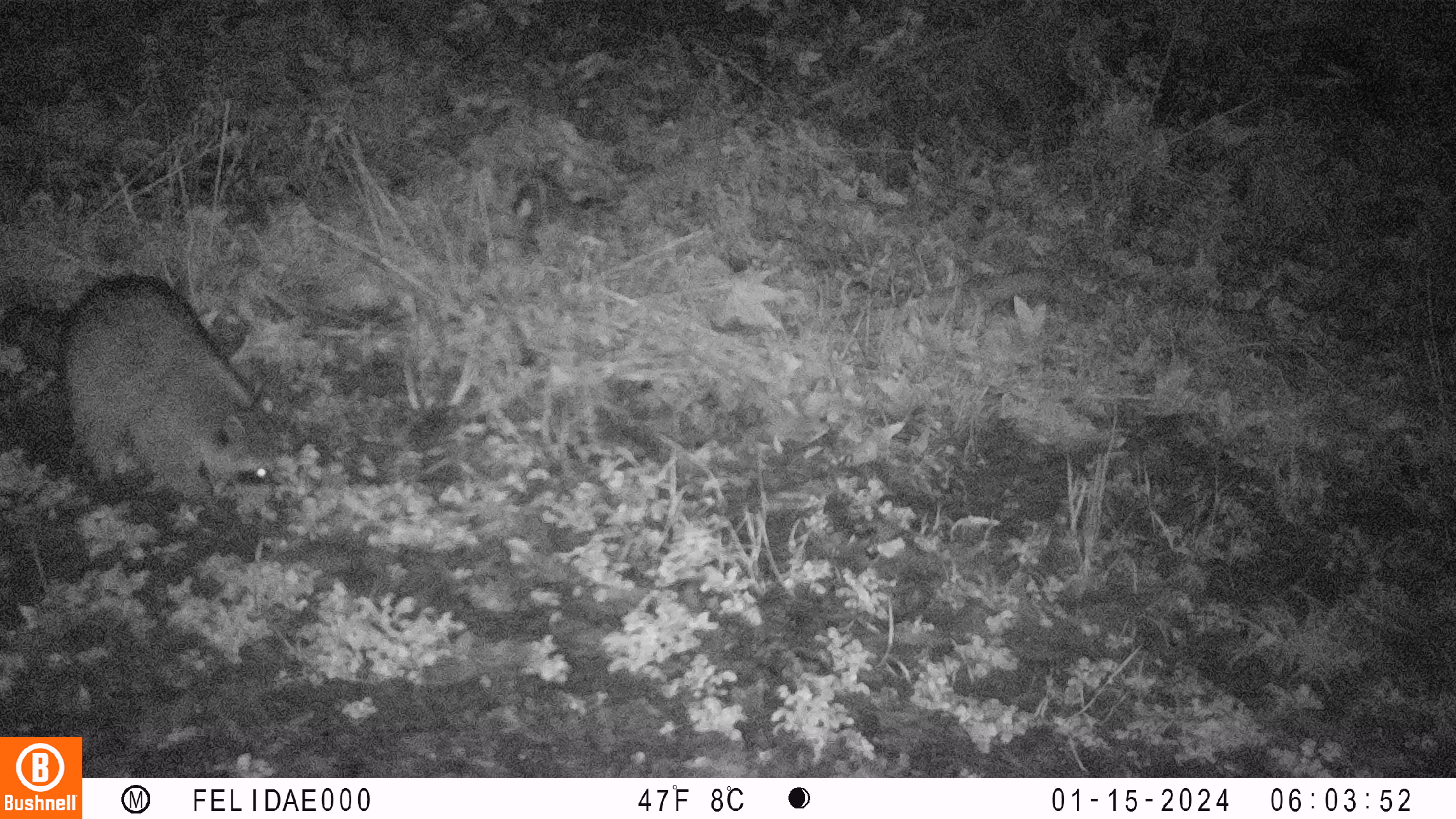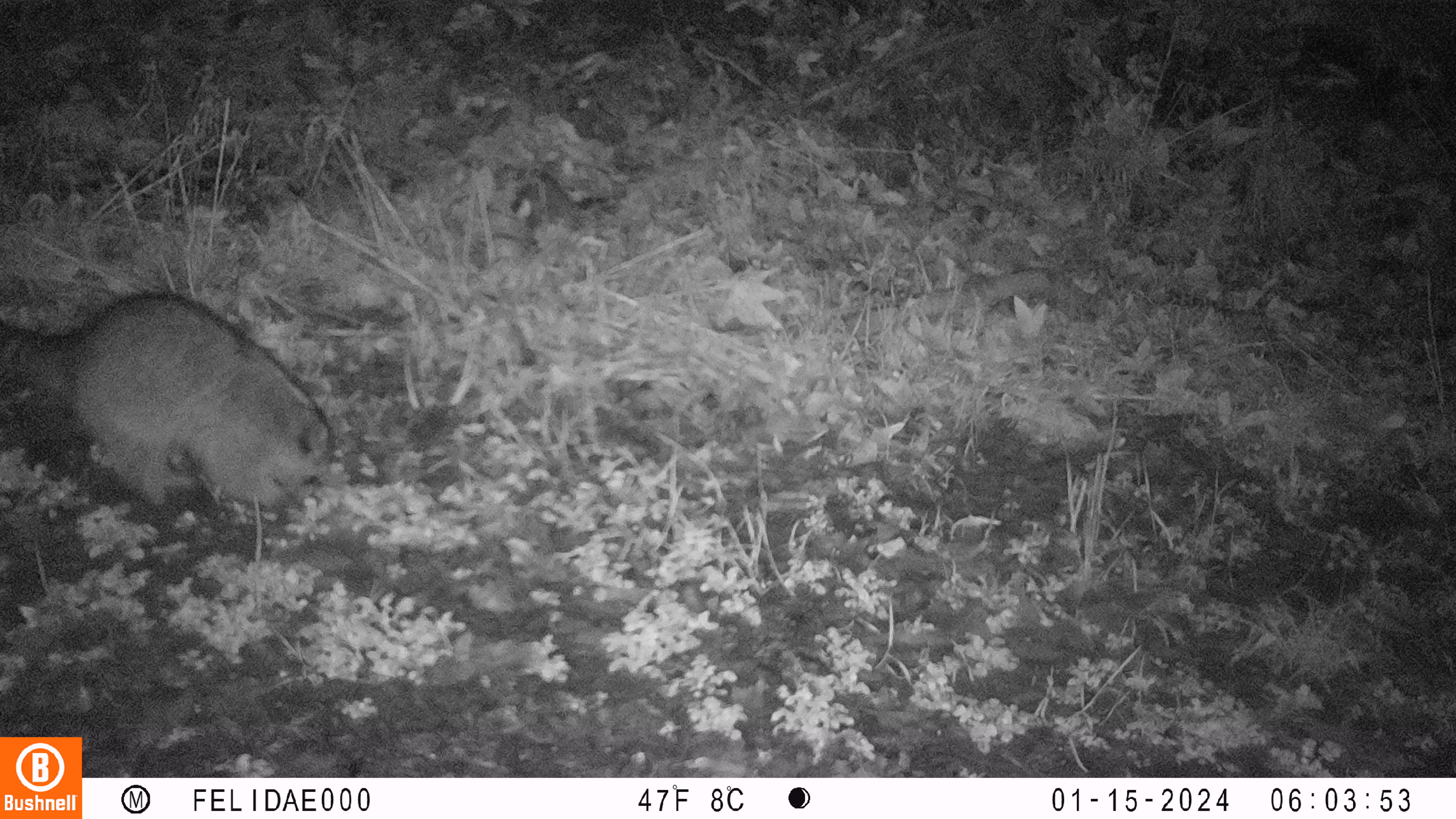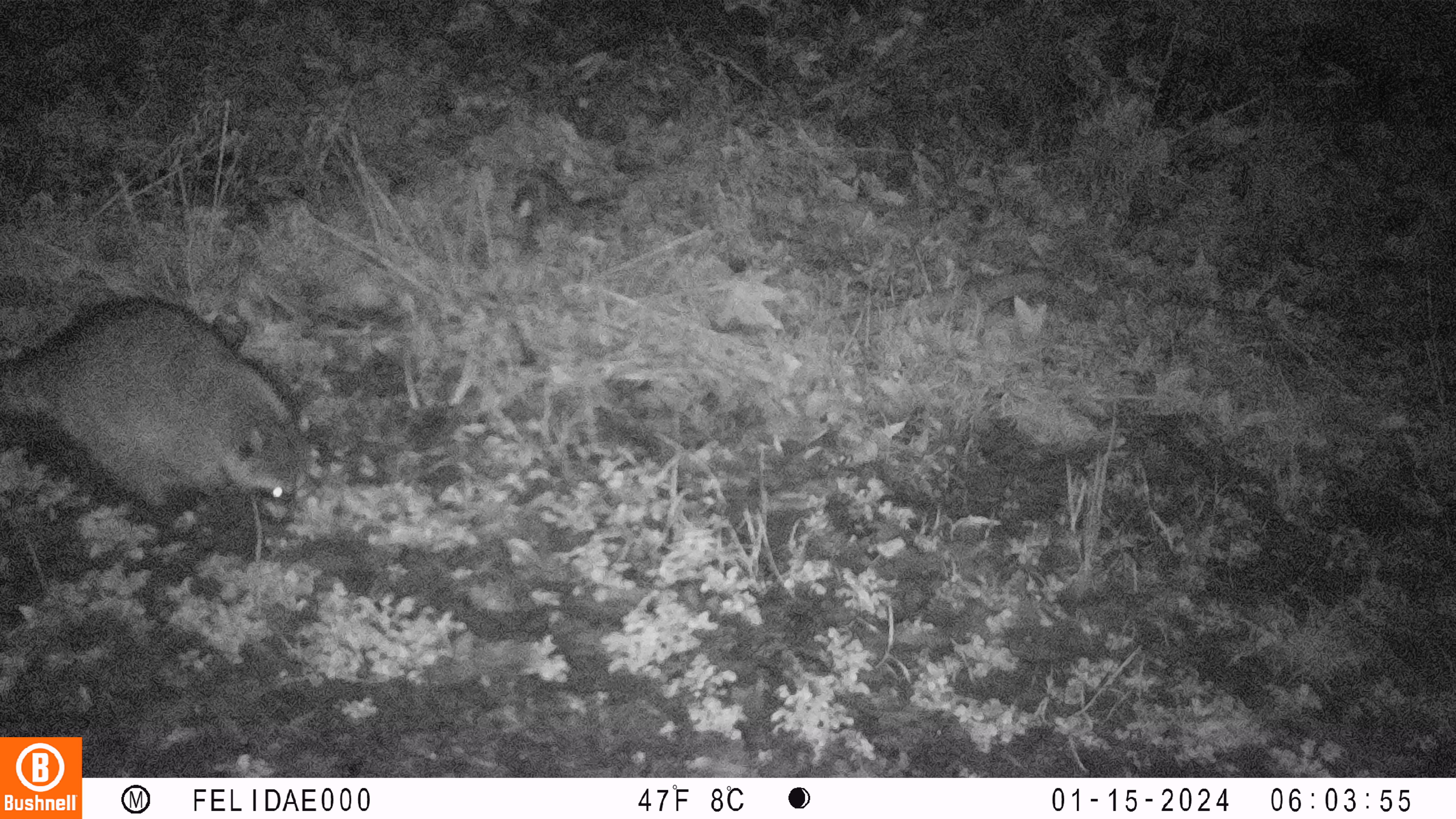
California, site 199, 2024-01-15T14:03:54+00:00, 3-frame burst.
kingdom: Animalia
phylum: Chordata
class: Mammalia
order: Carnivora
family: Procyonidae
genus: Procyon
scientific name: Procyon lotor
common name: raccoon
Raccoon (Procyon lotor).